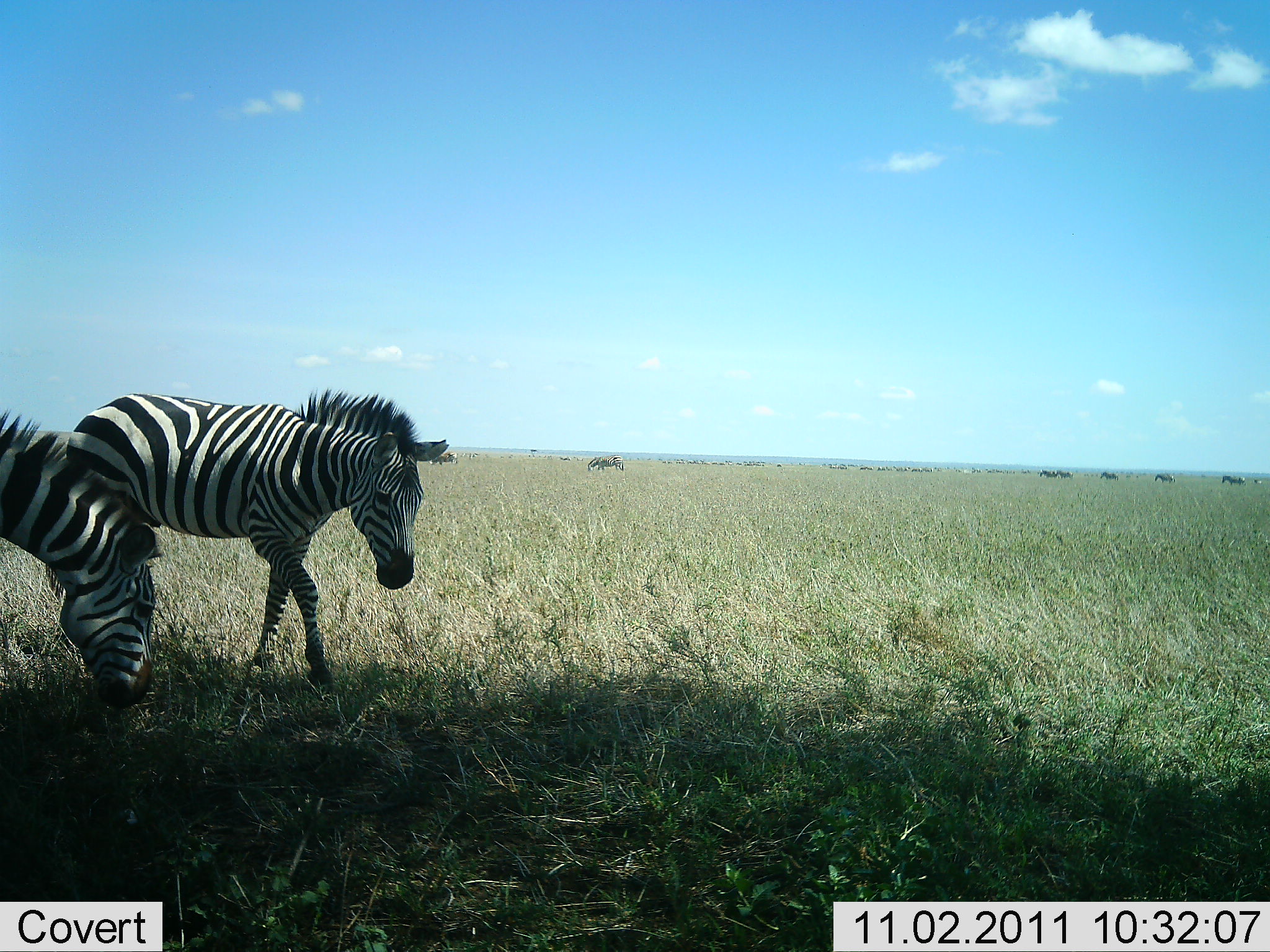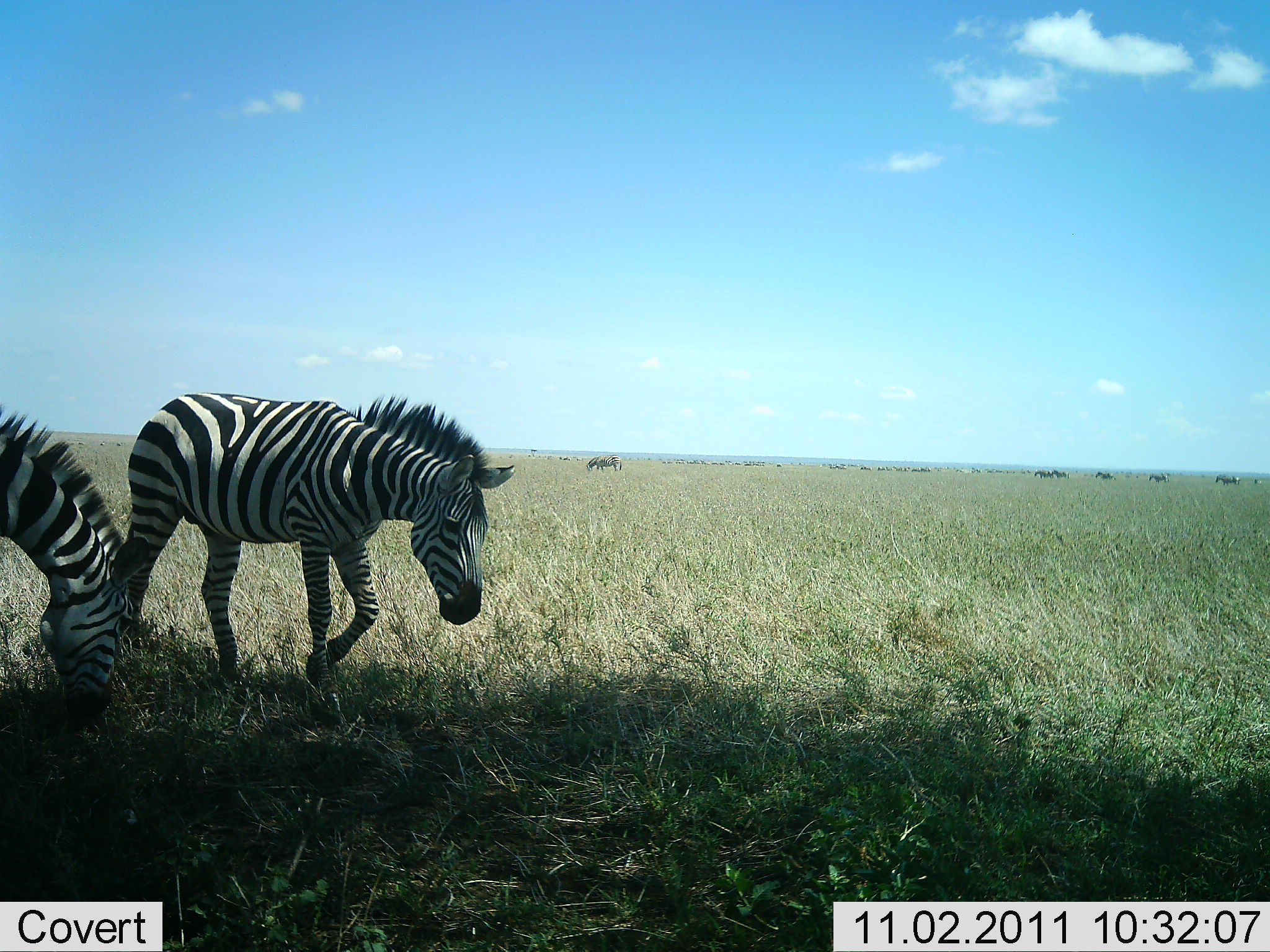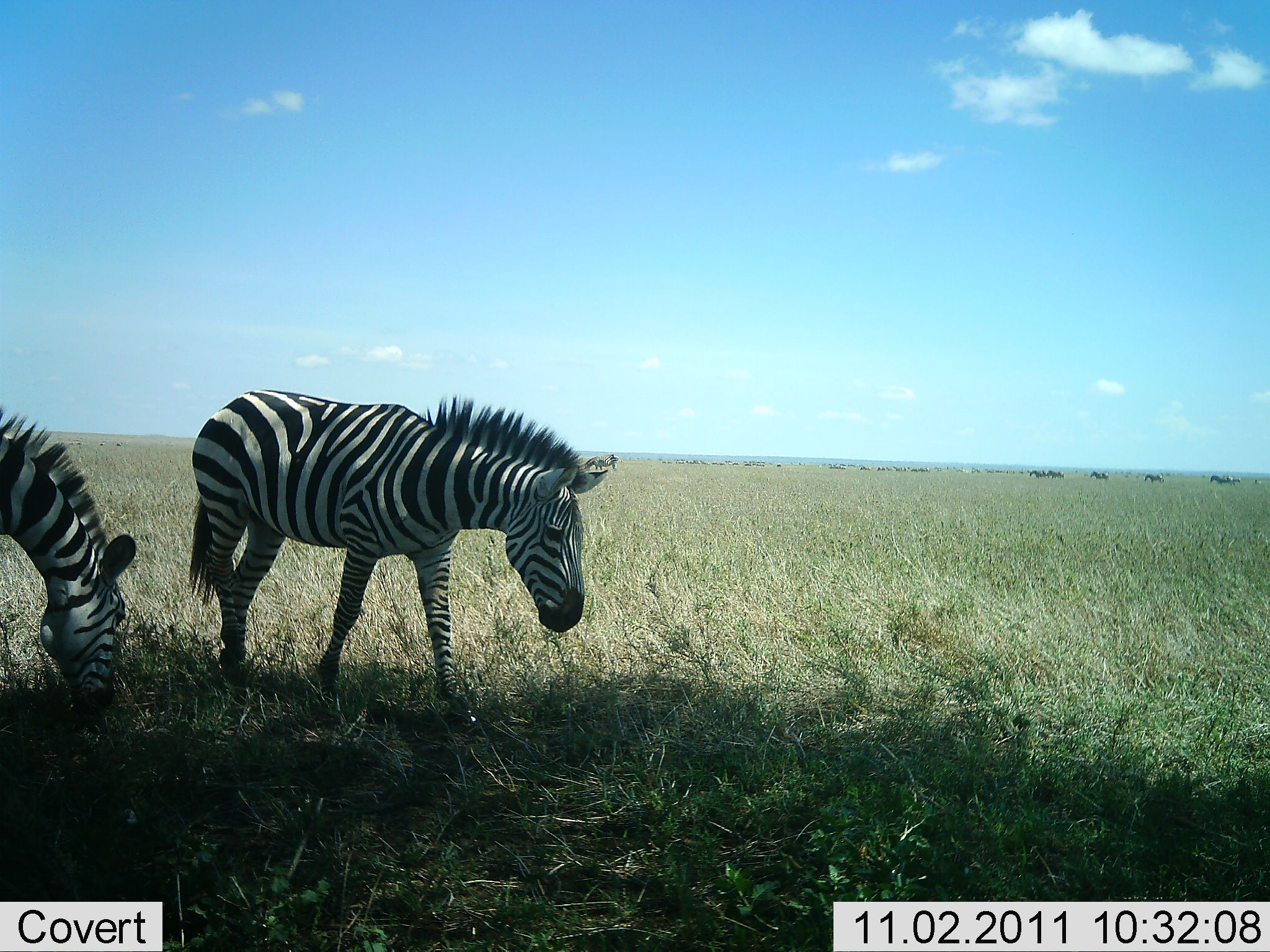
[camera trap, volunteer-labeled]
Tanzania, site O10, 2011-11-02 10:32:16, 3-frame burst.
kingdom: Animalia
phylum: Chordata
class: Mammalia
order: Perissodactyla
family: Equidae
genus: Equus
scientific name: Equus quagga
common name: plains zebra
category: zebra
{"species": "zebra (plains zebra) (Equus quagga)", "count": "3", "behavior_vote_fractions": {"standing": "31%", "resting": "6%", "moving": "81%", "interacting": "0%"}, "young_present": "0%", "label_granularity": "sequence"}